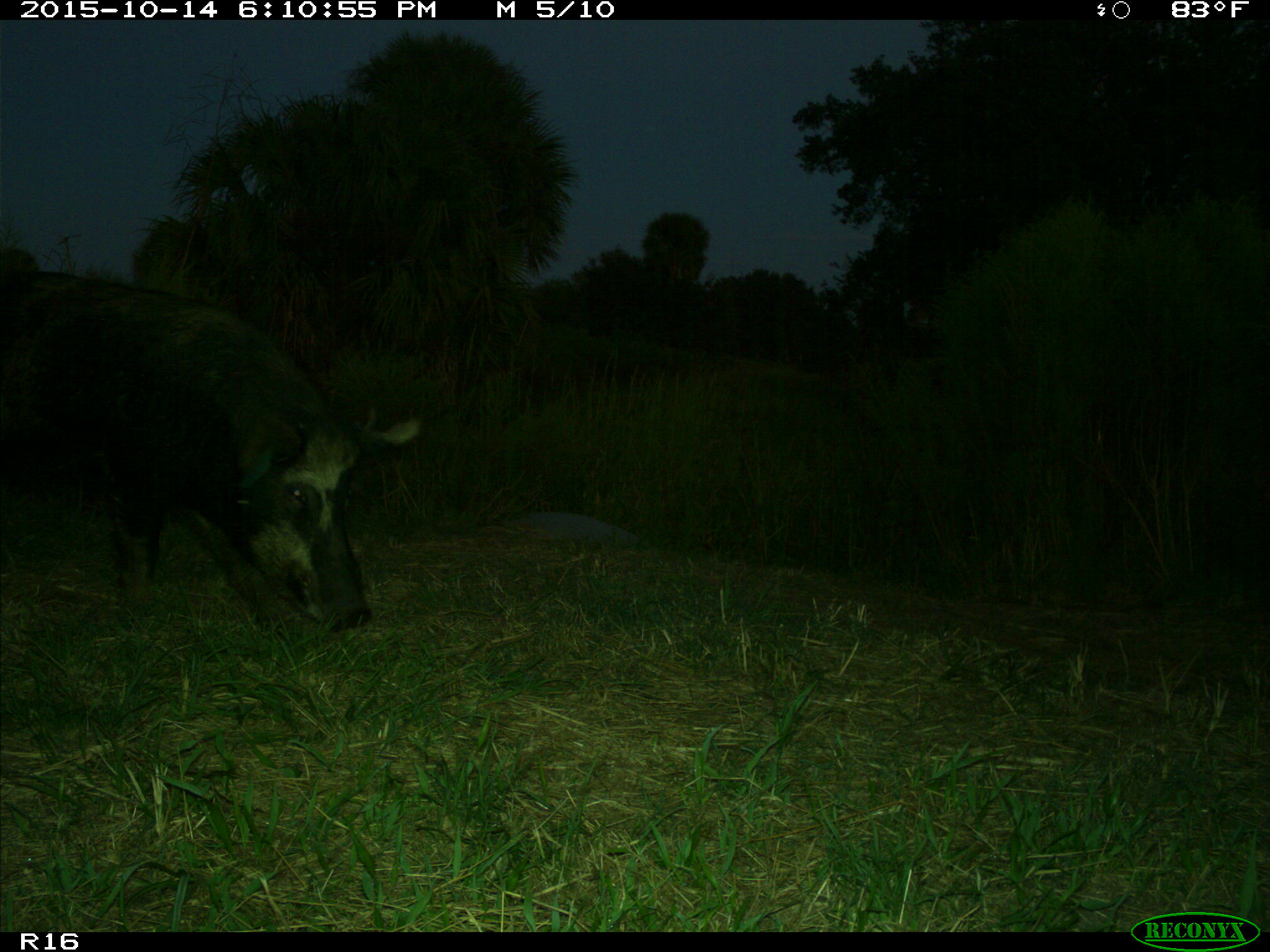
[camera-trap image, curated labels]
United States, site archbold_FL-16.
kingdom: Animalia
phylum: Chordata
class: Mammalia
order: Artiodactyla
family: Suidae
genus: Sus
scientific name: Sus scrofa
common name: wild boar